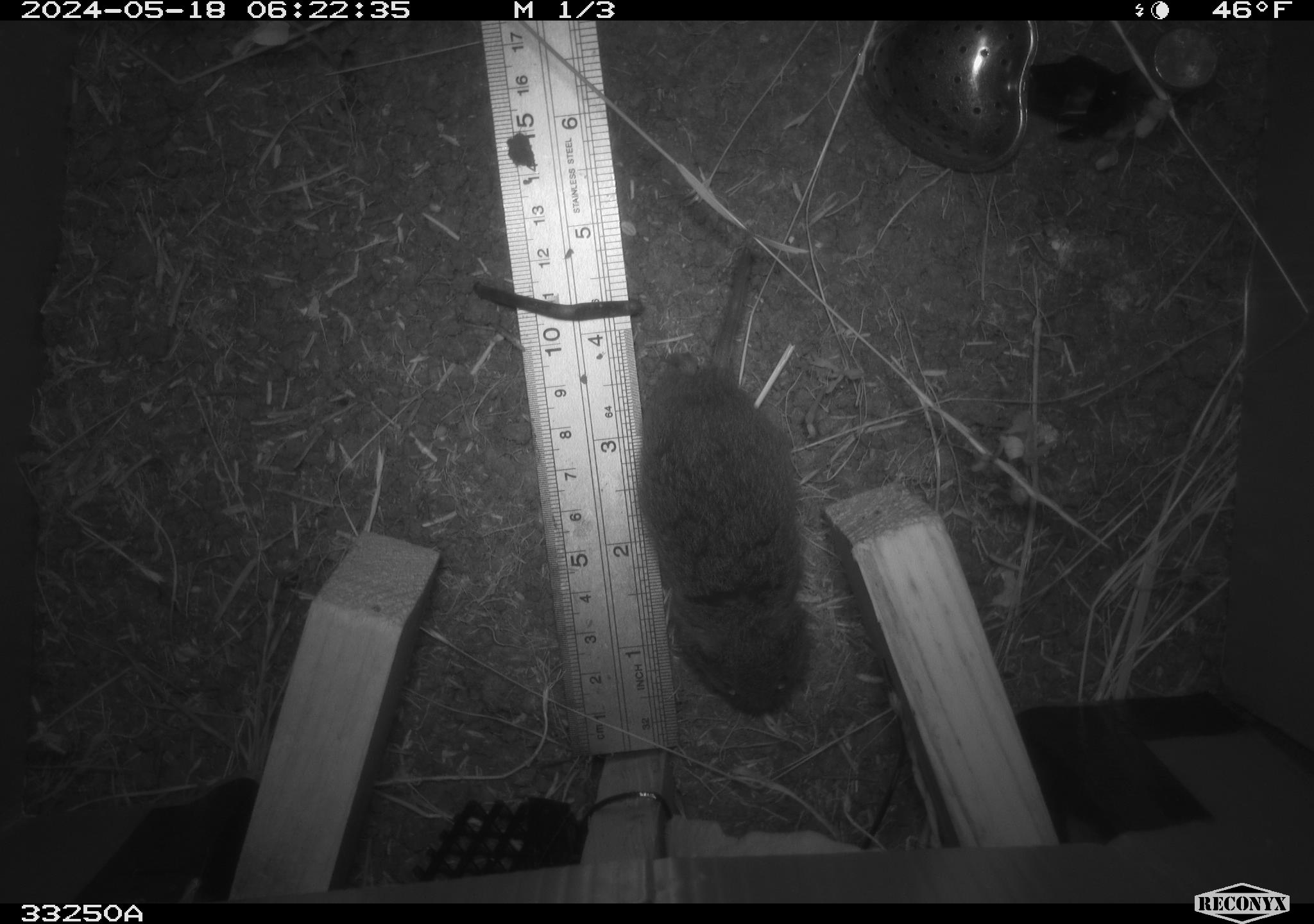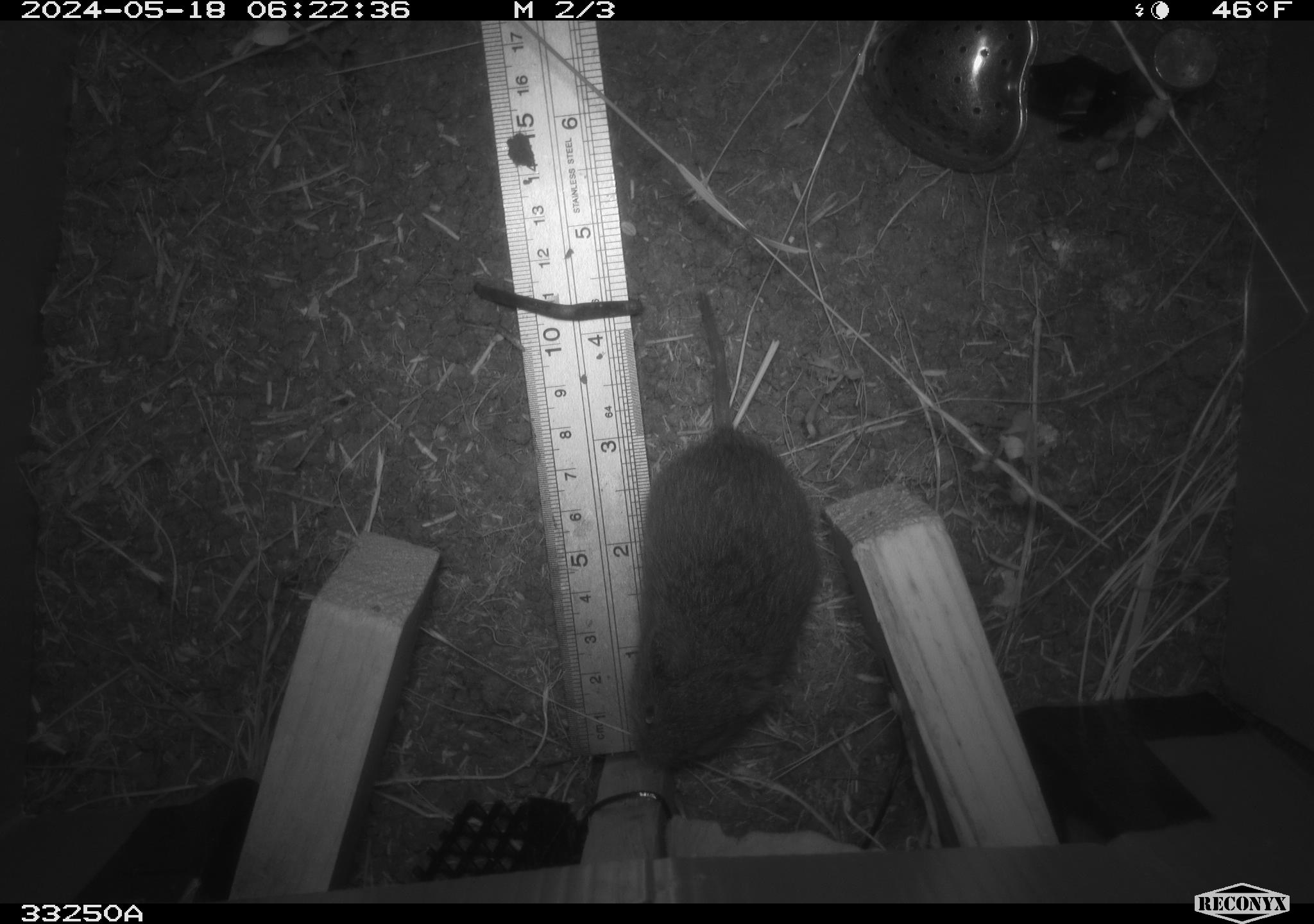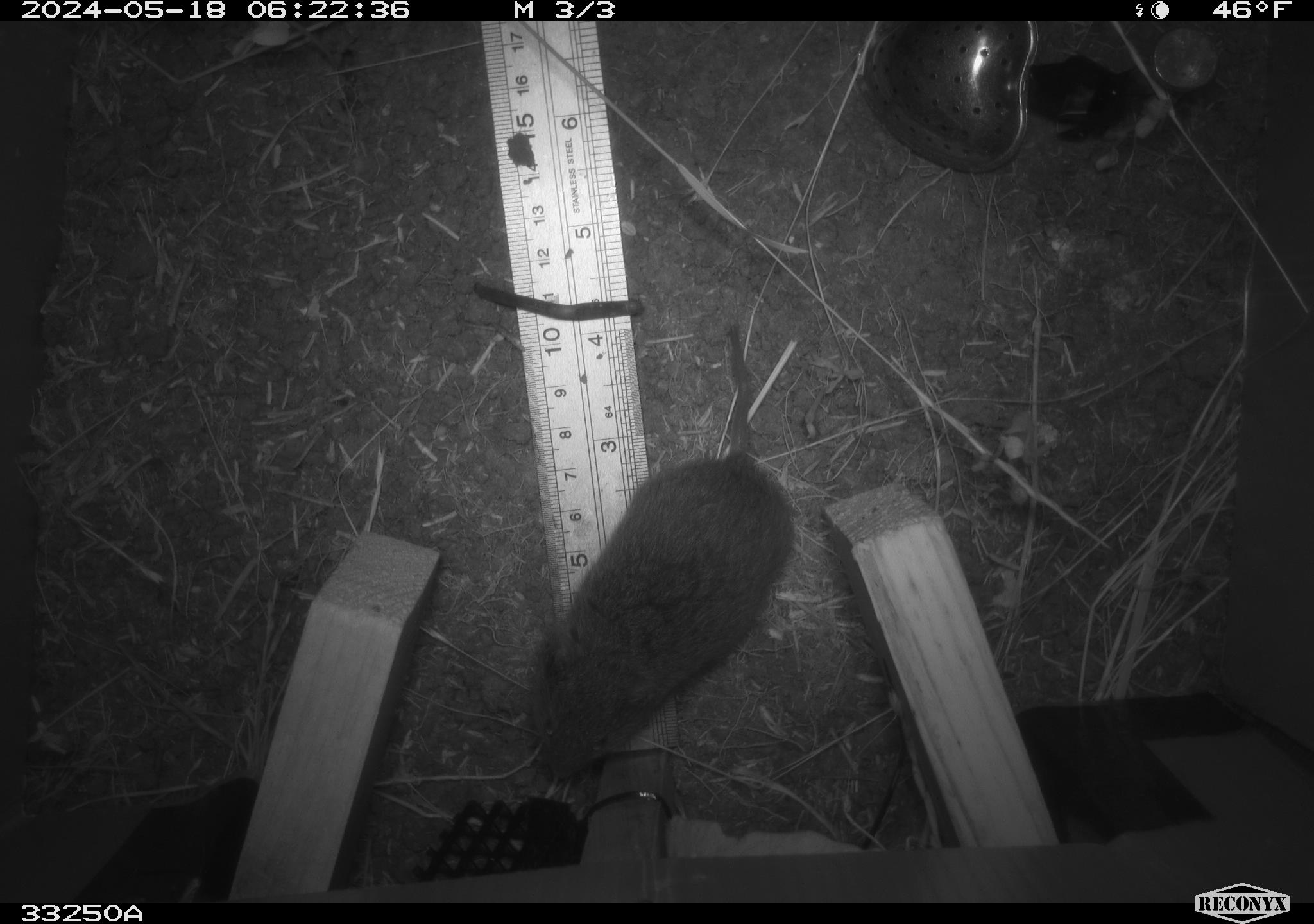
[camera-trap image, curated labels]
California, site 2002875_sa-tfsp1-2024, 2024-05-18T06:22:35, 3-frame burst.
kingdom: Animalia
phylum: Chordata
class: Mammalia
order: Rodentia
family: Cricetidae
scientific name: Arvicolinae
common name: voles, lemmings, and muskrats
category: arvicolinae subfamily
Arvicolinae subfamily (voles, lemmings, and muskrats) (Arvicolinae).